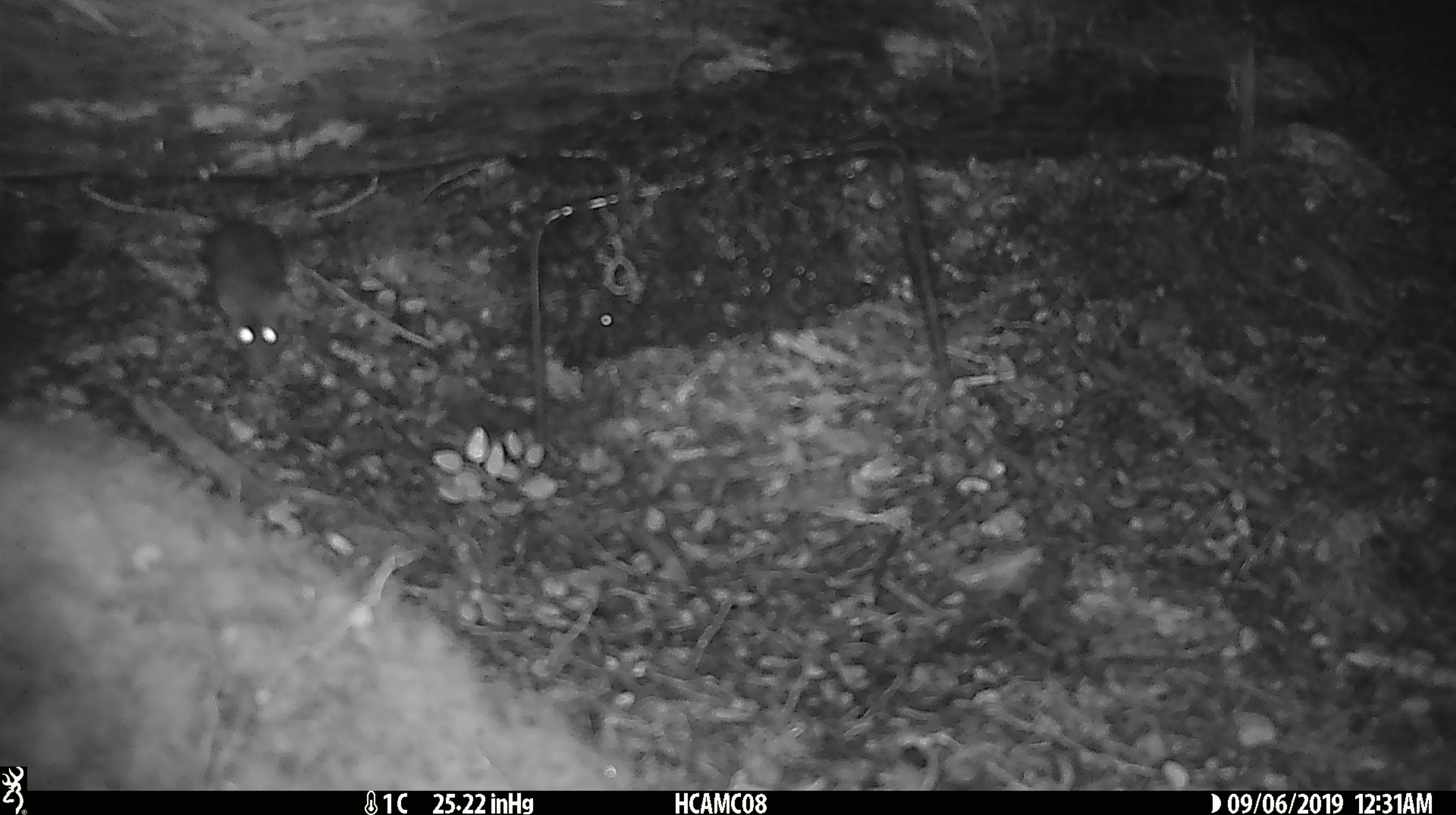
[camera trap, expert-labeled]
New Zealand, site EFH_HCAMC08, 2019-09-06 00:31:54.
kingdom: Animalia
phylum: Chordata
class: Mammalia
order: Rodentia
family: Muridae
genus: Mus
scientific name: Mus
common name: mouse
Mouse (Mus).